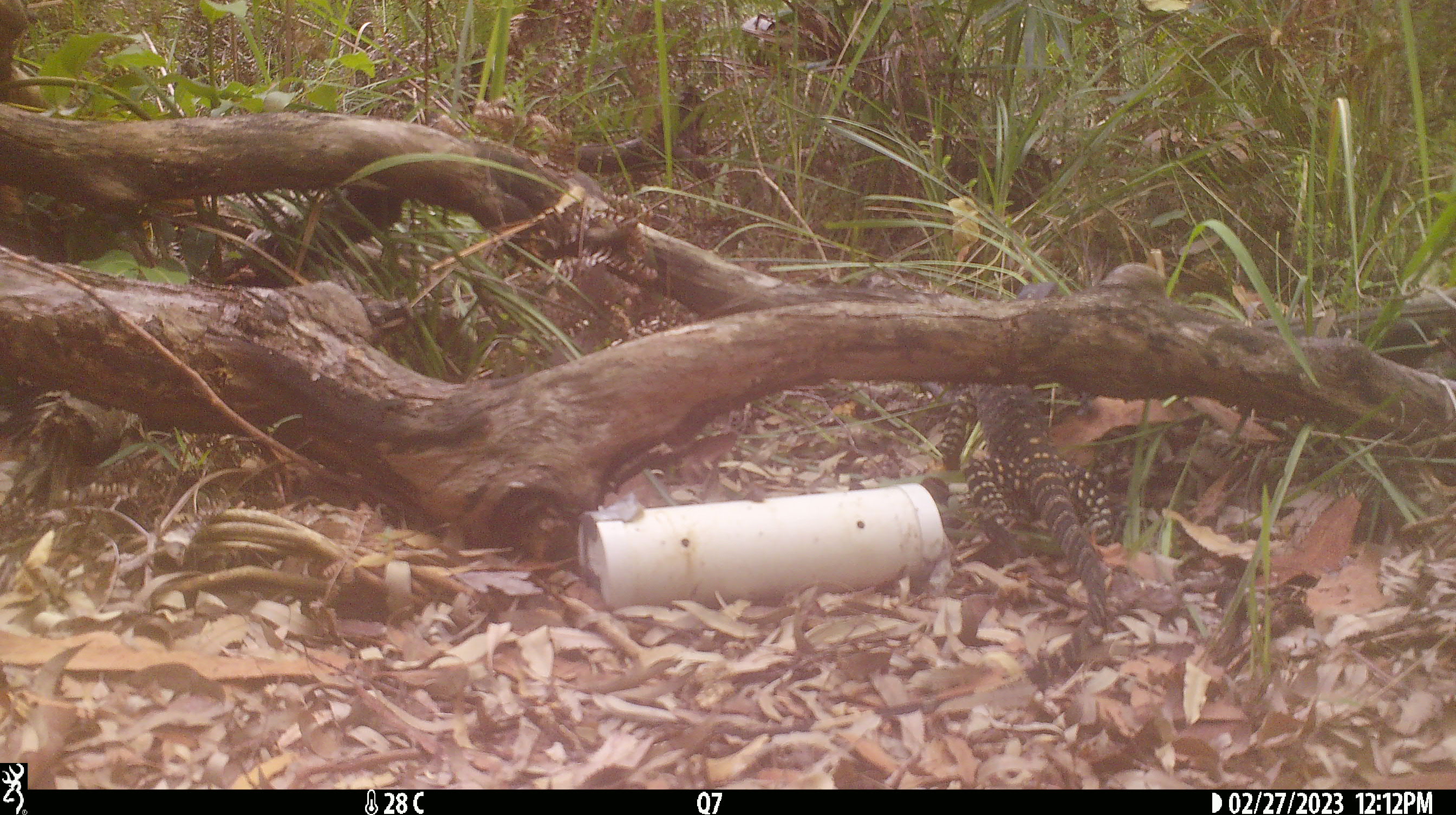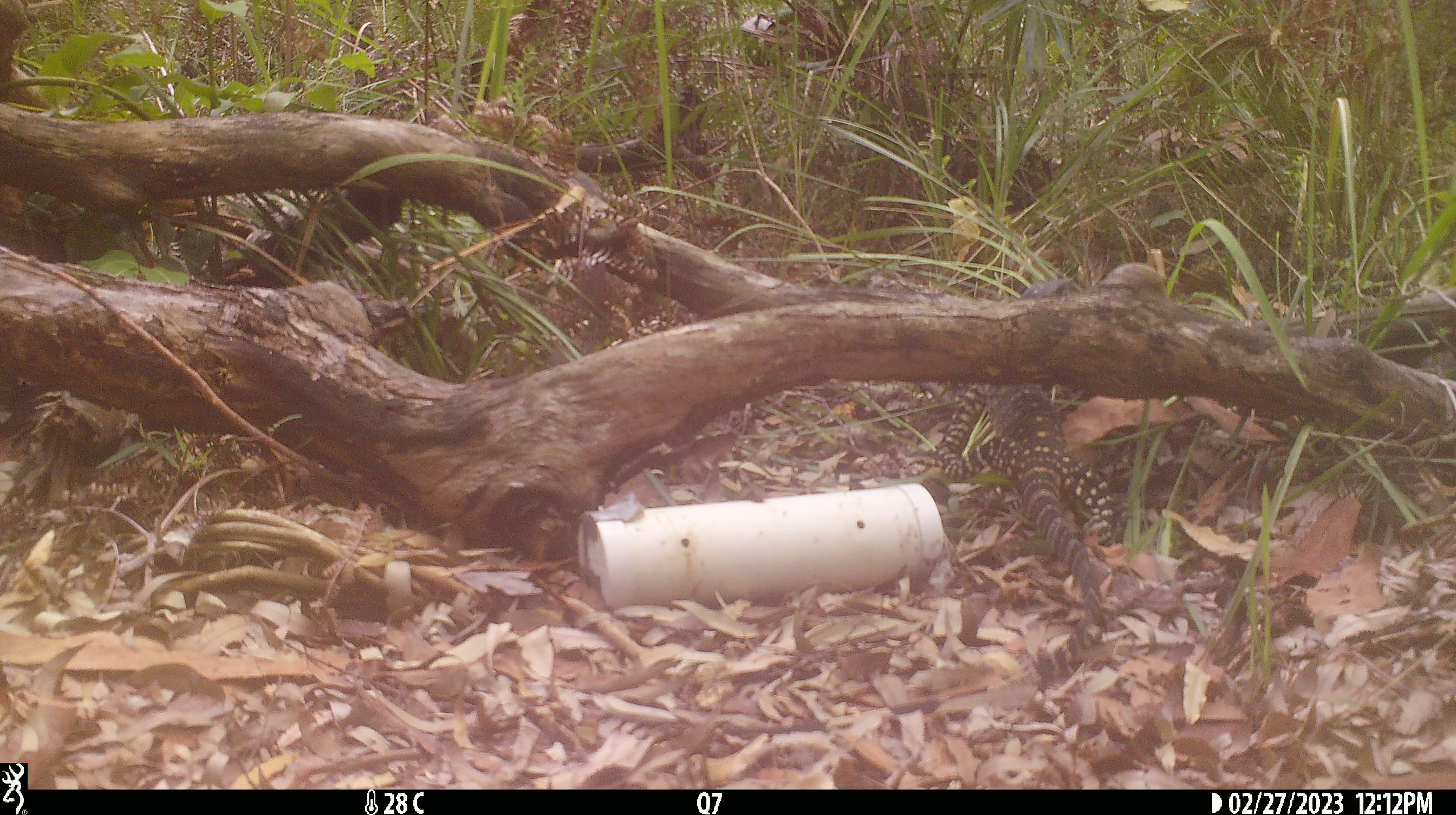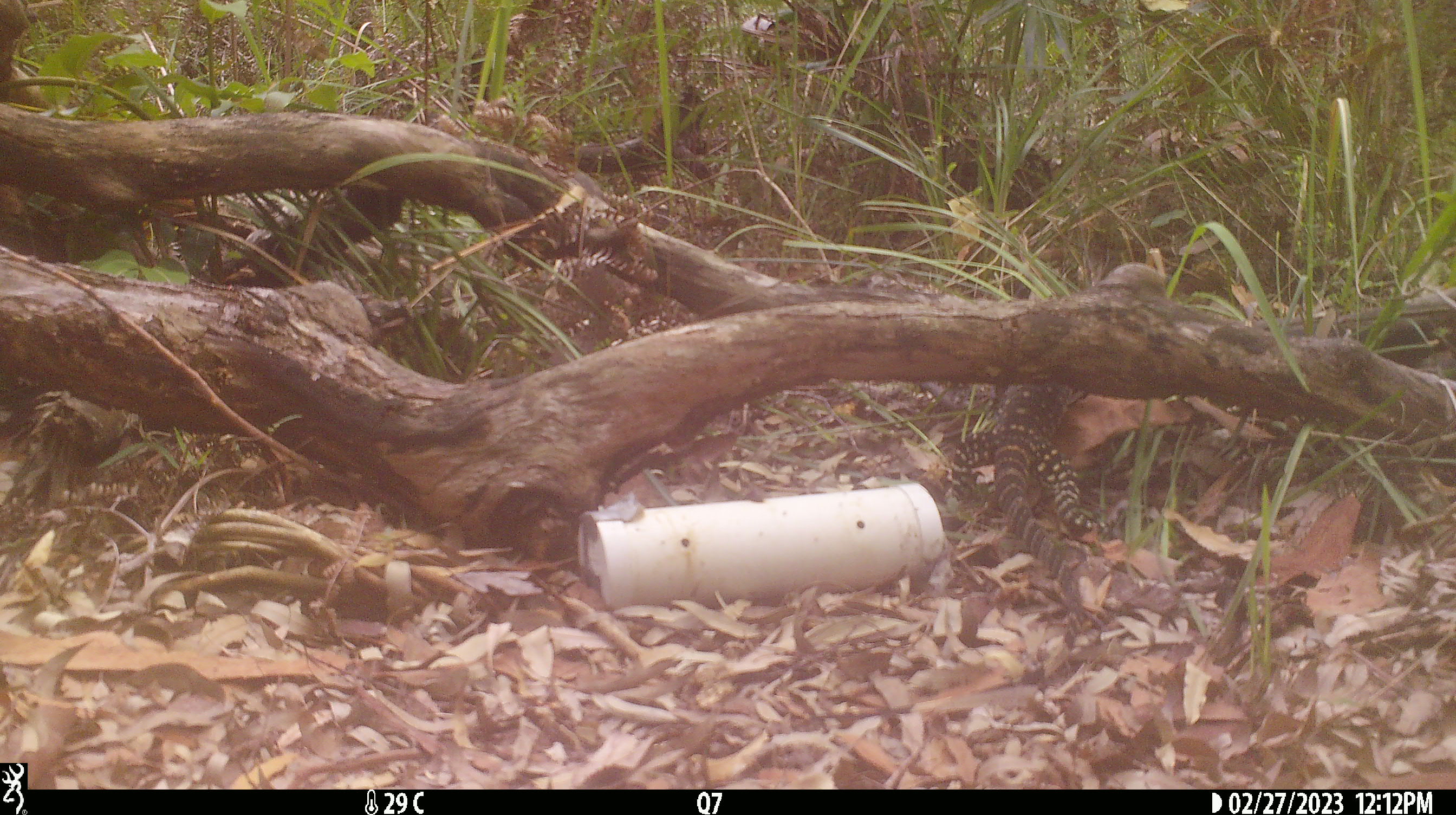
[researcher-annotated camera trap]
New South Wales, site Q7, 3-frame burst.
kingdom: Animalia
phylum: Chordata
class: Reptilia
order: Squamata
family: Varanidae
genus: Varanus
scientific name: Varanus varius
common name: lace monitor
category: goanna